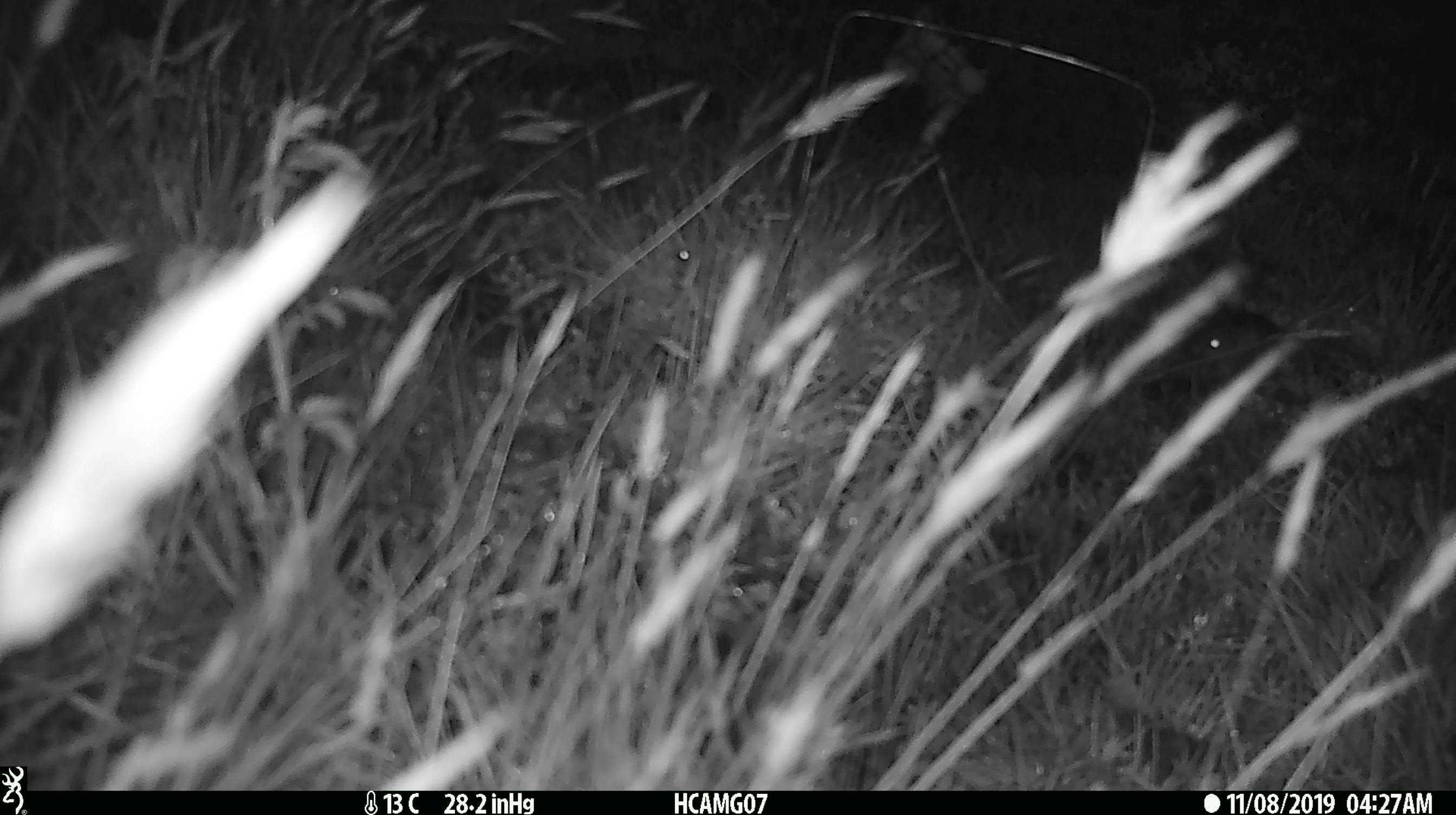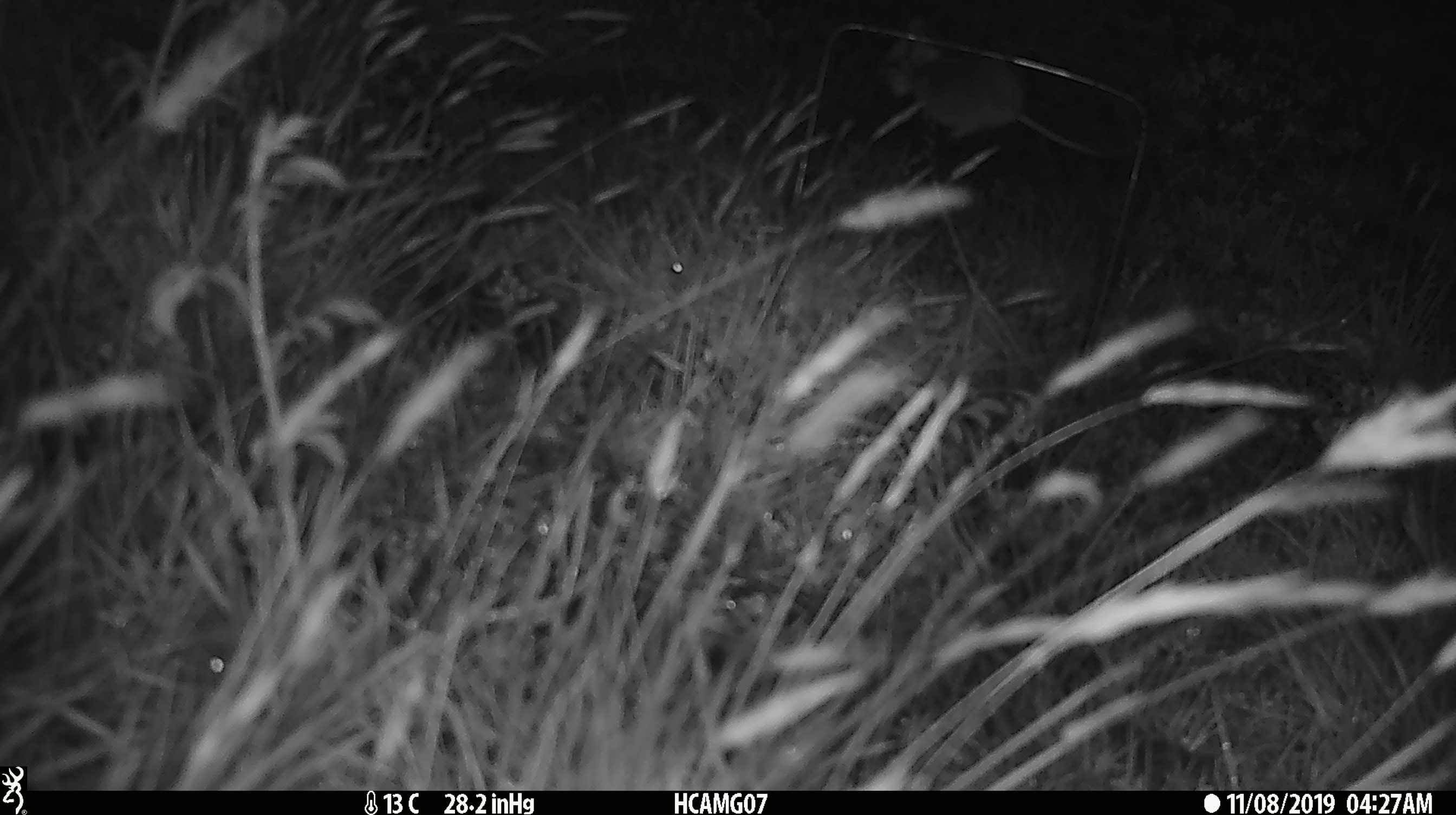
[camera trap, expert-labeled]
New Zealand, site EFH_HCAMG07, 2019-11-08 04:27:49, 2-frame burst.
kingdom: Animalia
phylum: Chordata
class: Mammalia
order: Rodentia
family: Muridae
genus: Mus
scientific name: Mus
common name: mouse